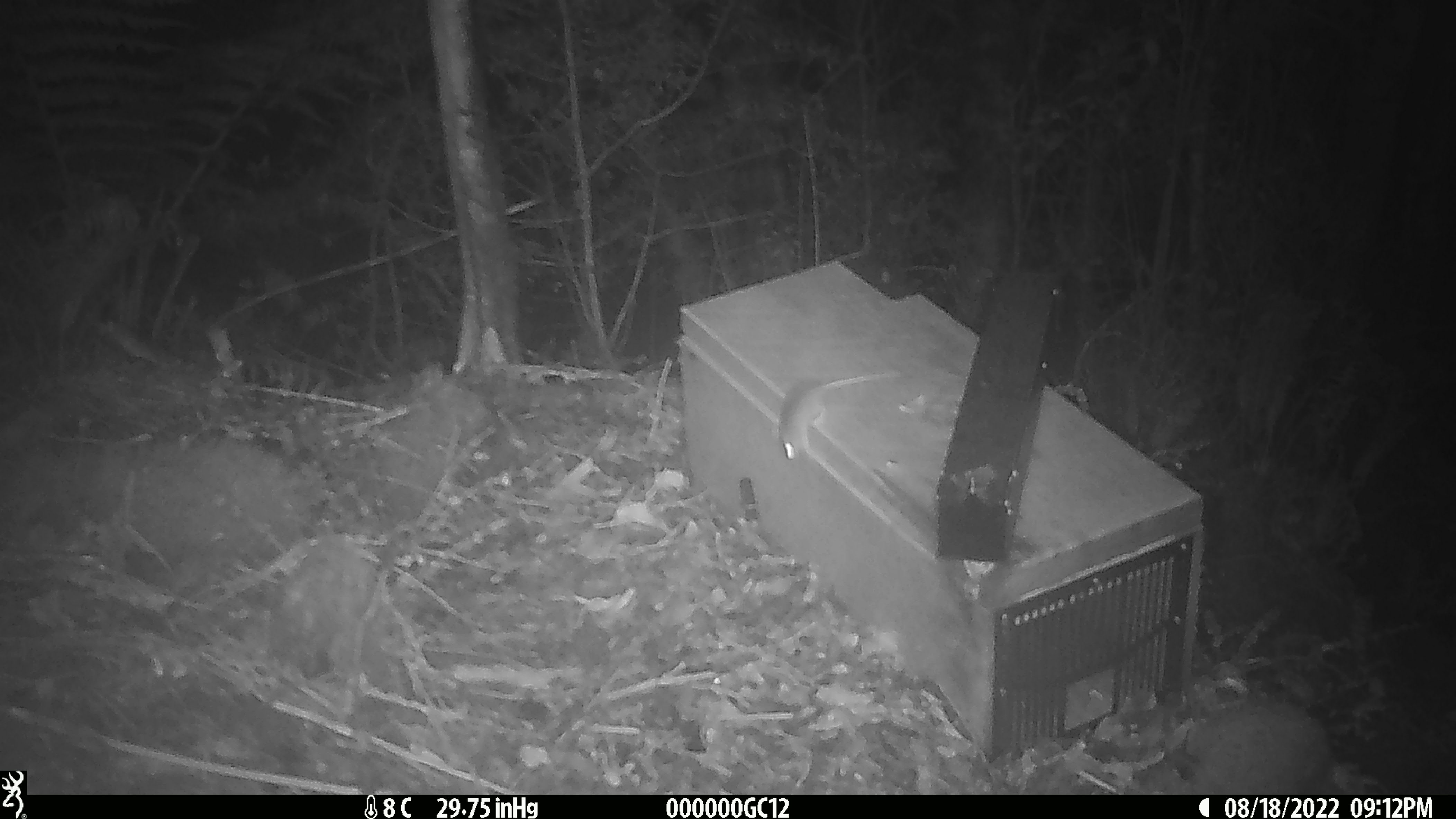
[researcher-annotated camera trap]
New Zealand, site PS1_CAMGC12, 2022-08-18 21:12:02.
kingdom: Animalia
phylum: Chordata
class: Mammalia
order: Rodentia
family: Muridae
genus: Mus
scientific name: Mus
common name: mouse